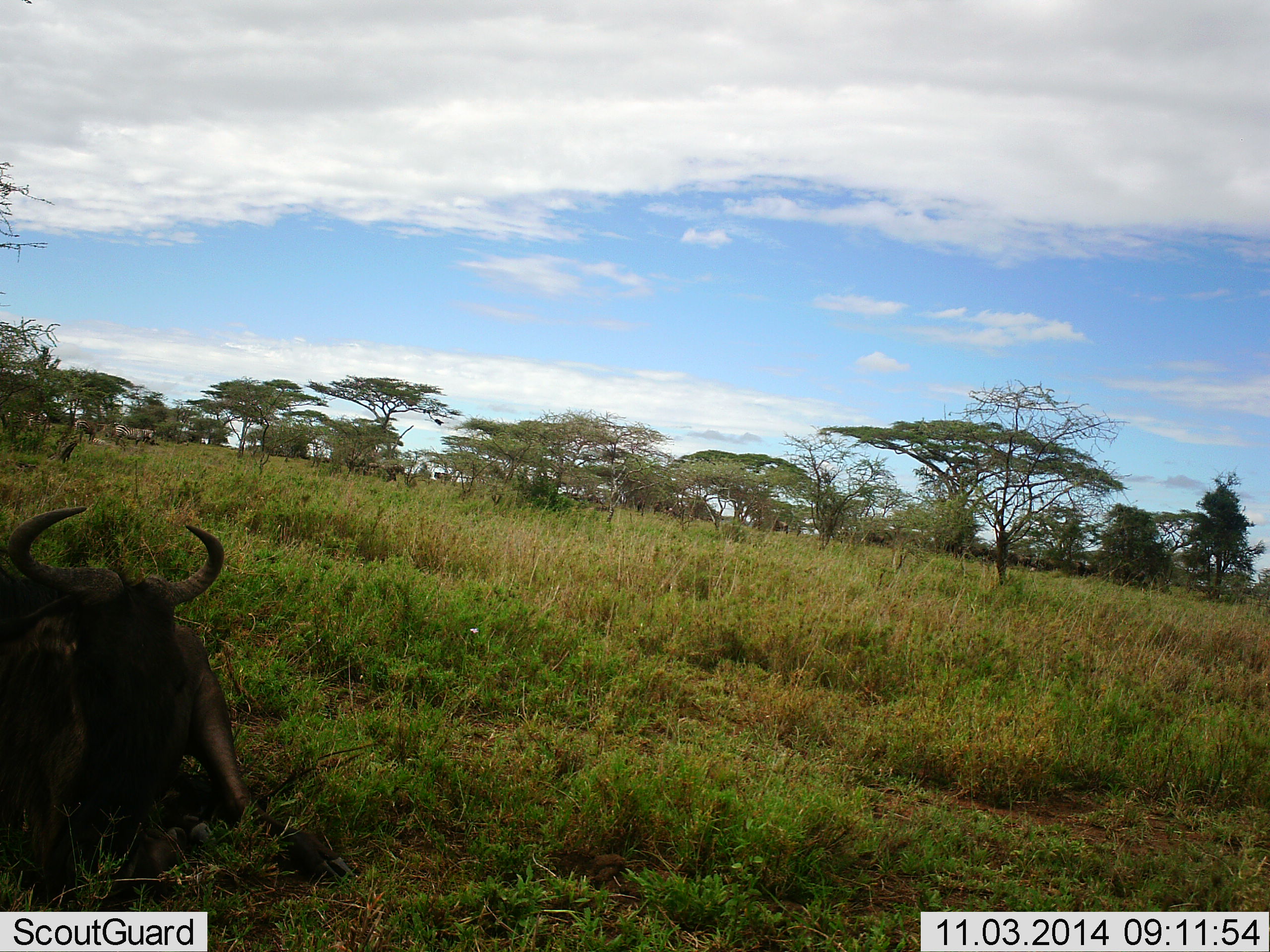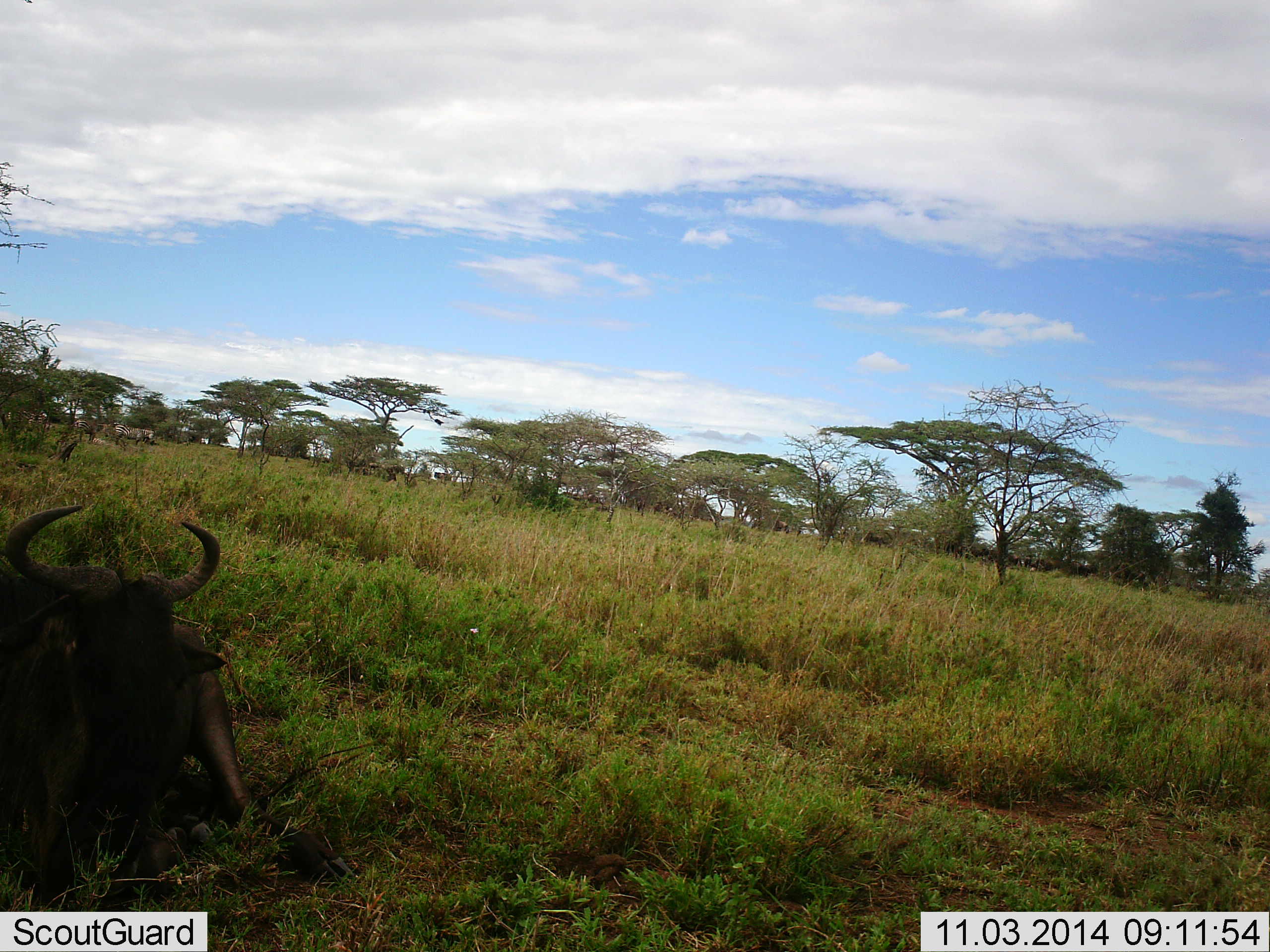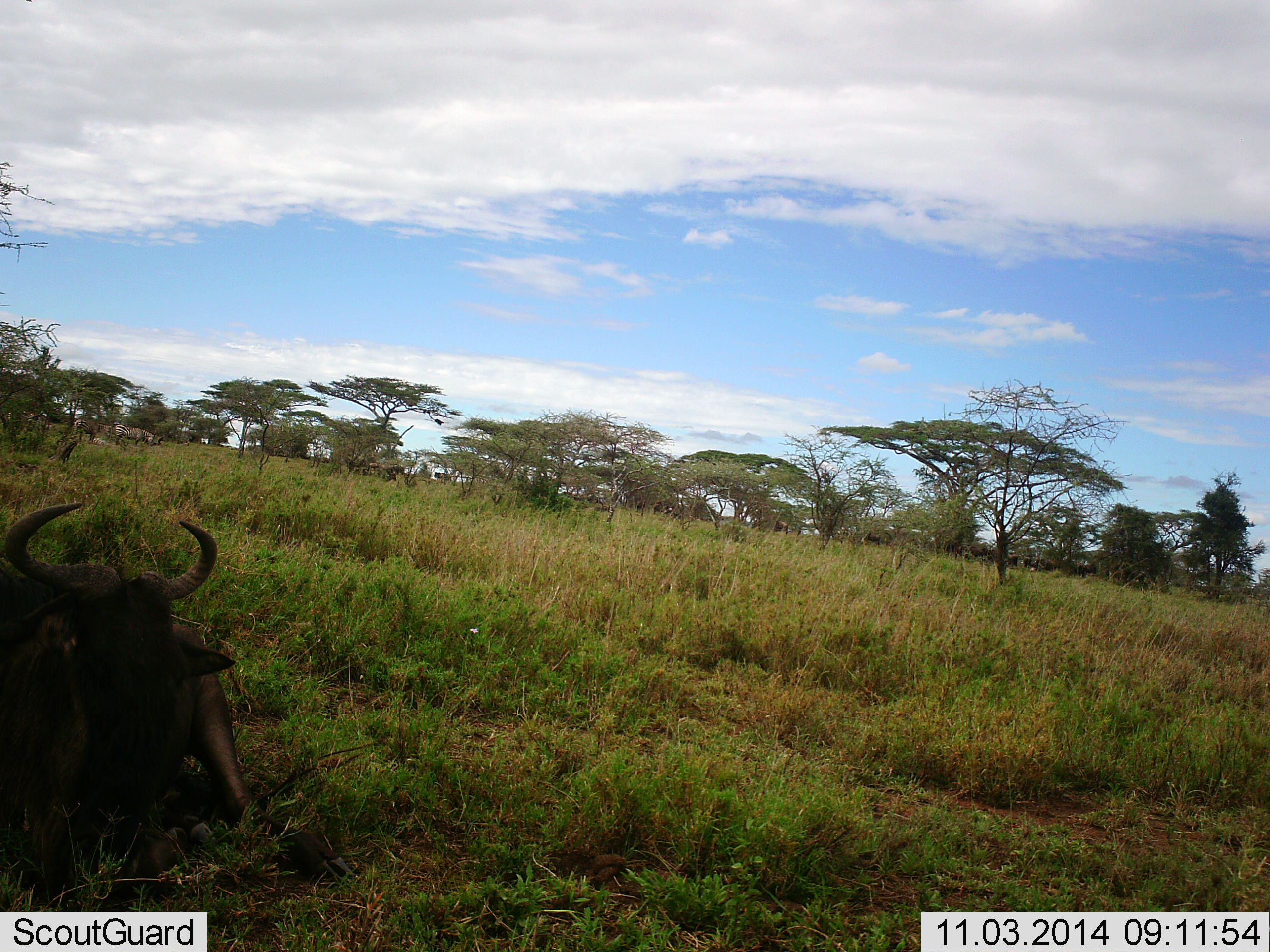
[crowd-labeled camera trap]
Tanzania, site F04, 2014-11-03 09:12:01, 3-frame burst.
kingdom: Animalia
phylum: Chordata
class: Mammalia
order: Artiodactyla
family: Bovidae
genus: Connochaetes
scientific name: Connochaetes taurinus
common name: blue wildebeest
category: wildebeest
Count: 1.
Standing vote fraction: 33%.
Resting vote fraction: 83%.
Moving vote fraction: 0%.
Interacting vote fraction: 0%.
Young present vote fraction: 0%.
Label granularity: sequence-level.